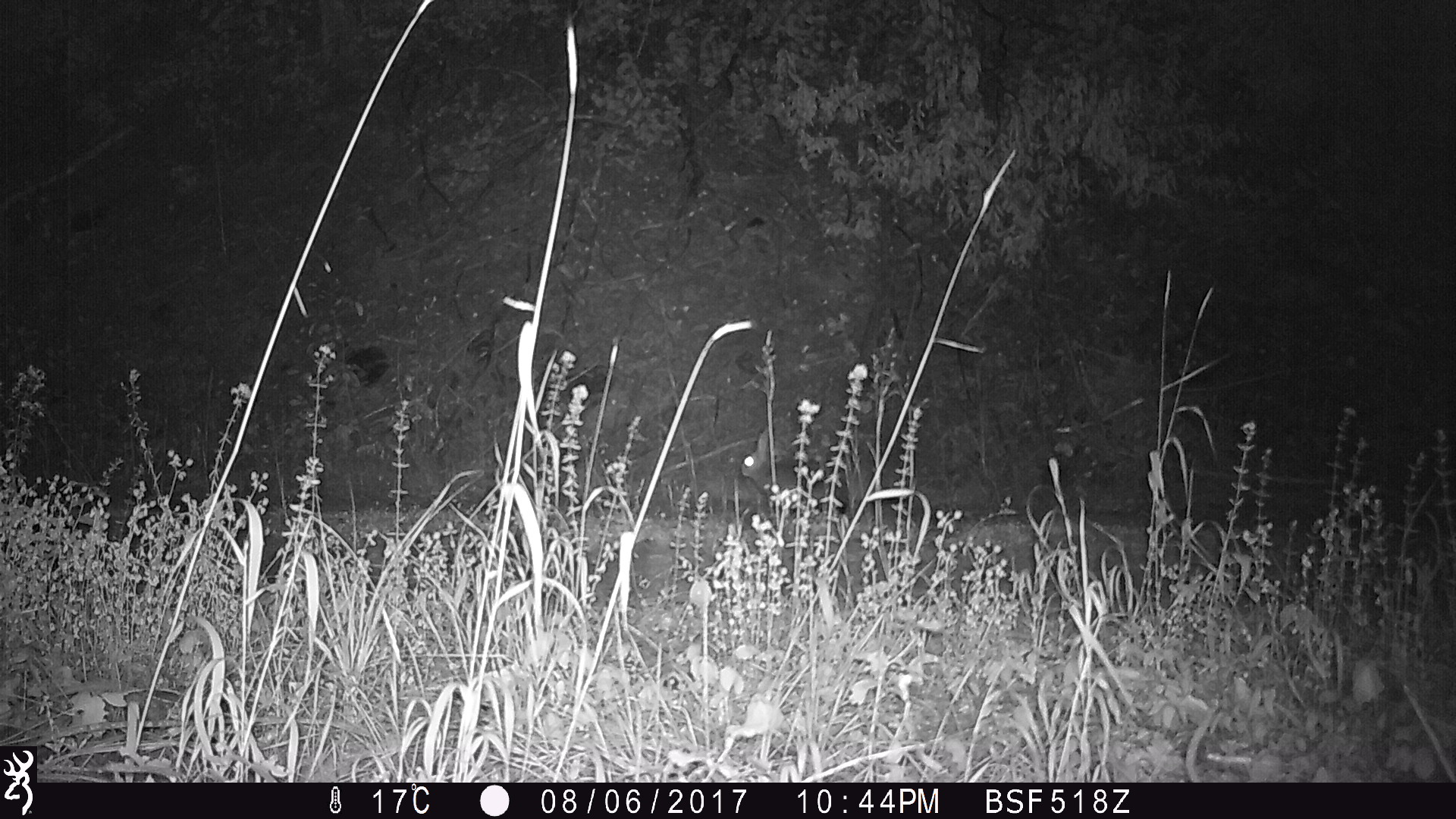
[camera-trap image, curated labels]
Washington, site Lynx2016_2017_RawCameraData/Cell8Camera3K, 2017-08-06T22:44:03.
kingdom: Animalia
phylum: Chordata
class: Mammalia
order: Lagomorpha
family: Leporidae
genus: Lepus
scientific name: Lepus americanus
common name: snowshoe hare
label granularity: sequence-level